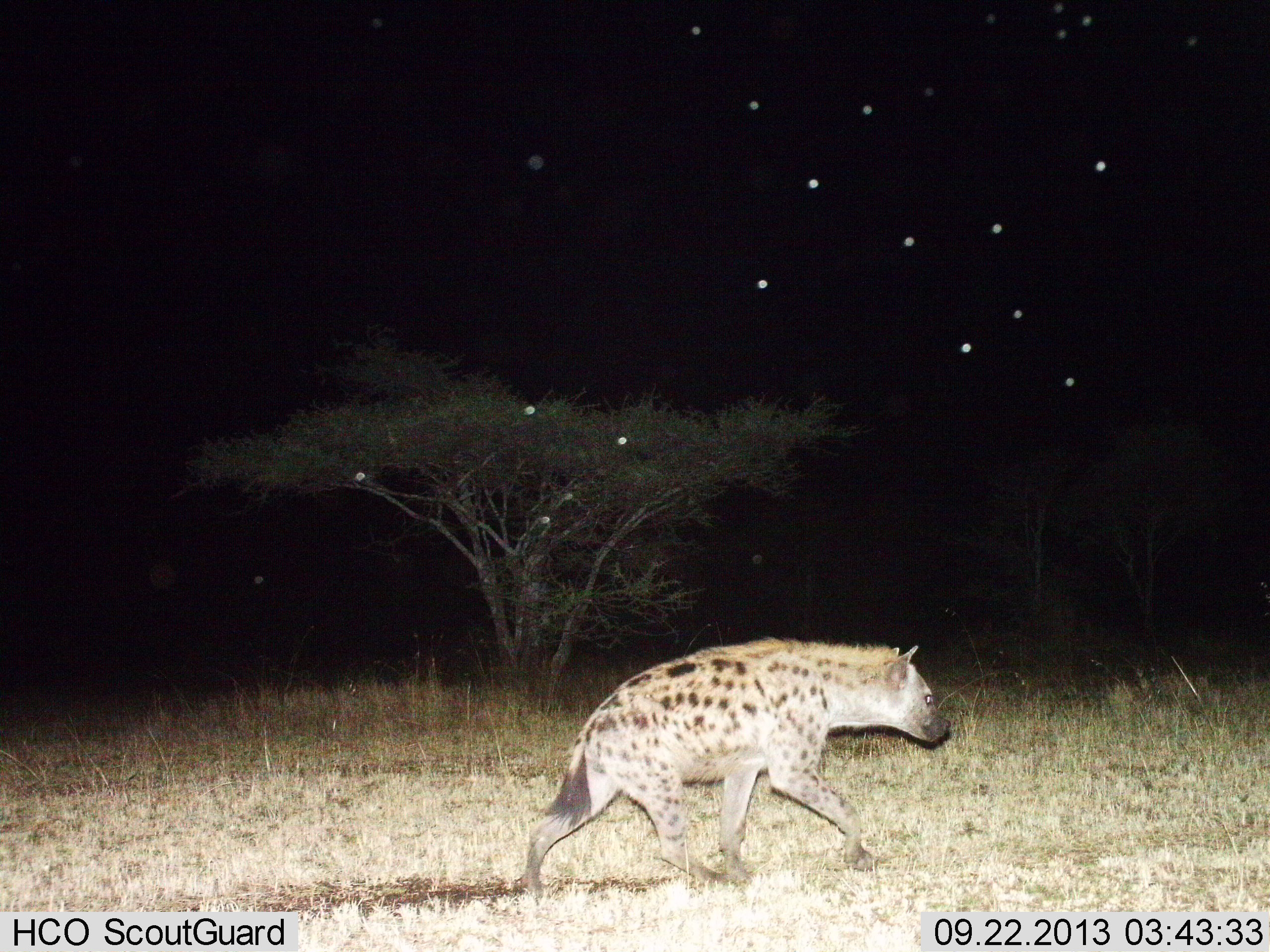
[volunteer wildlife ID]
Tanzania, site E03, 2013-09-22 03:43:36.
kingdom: Animalia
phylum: Chordata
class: Mammalia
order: Carnivora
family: Hyaenidae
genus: Crocuta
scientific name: Crocuta crocuta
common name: spotted hyena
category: hyenaspotted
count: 1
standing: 5%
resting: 0%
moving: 95%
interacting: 0%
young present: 0%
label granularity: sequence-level